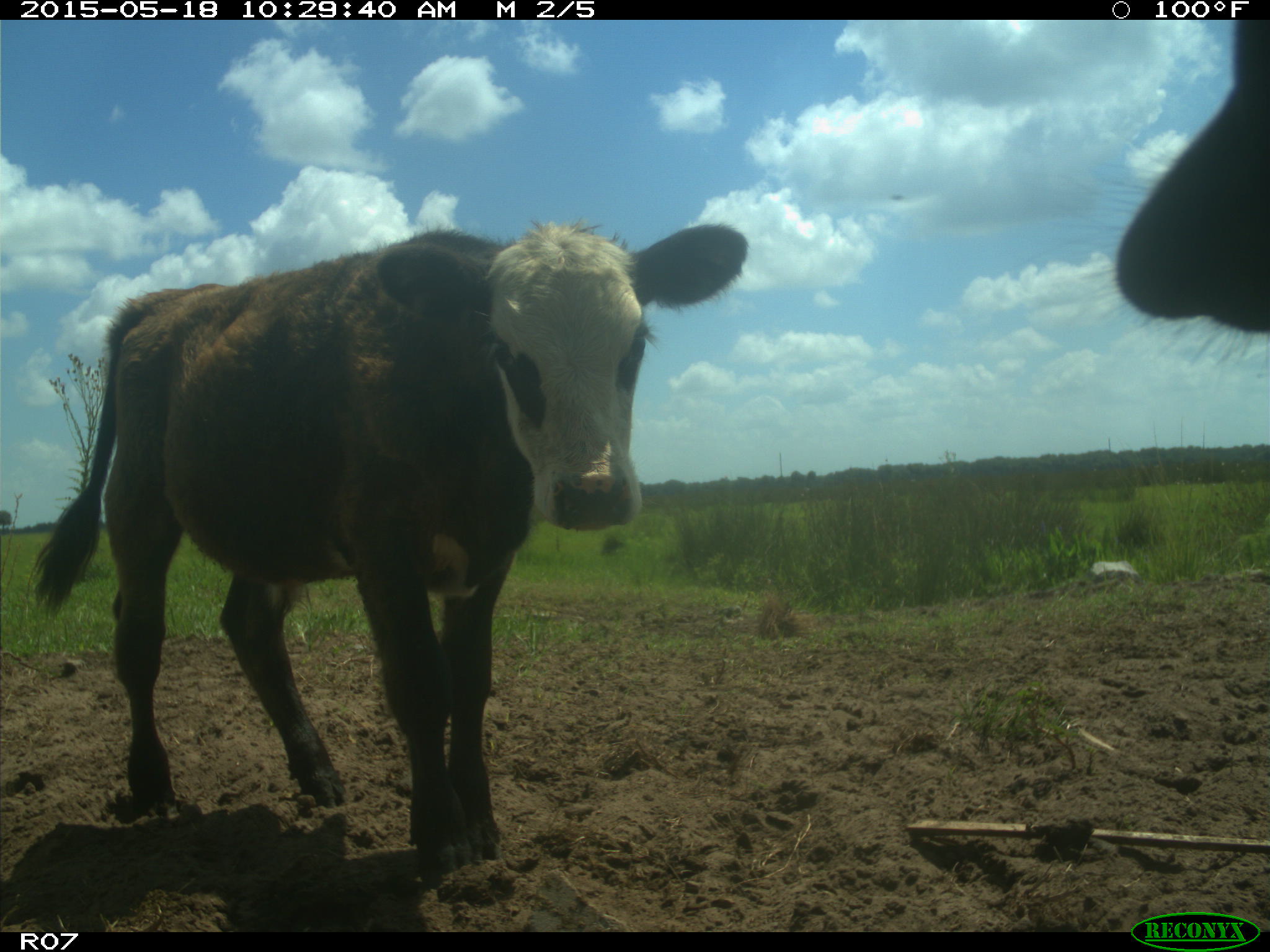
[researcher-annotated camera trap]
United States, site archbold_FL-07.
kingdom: Animalia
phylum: Chordata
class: Mammalia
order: Artiodactyla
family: Bovidae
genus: Bos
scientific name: Bos taurus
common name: domestic cow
Bos taurus (domestic cow).